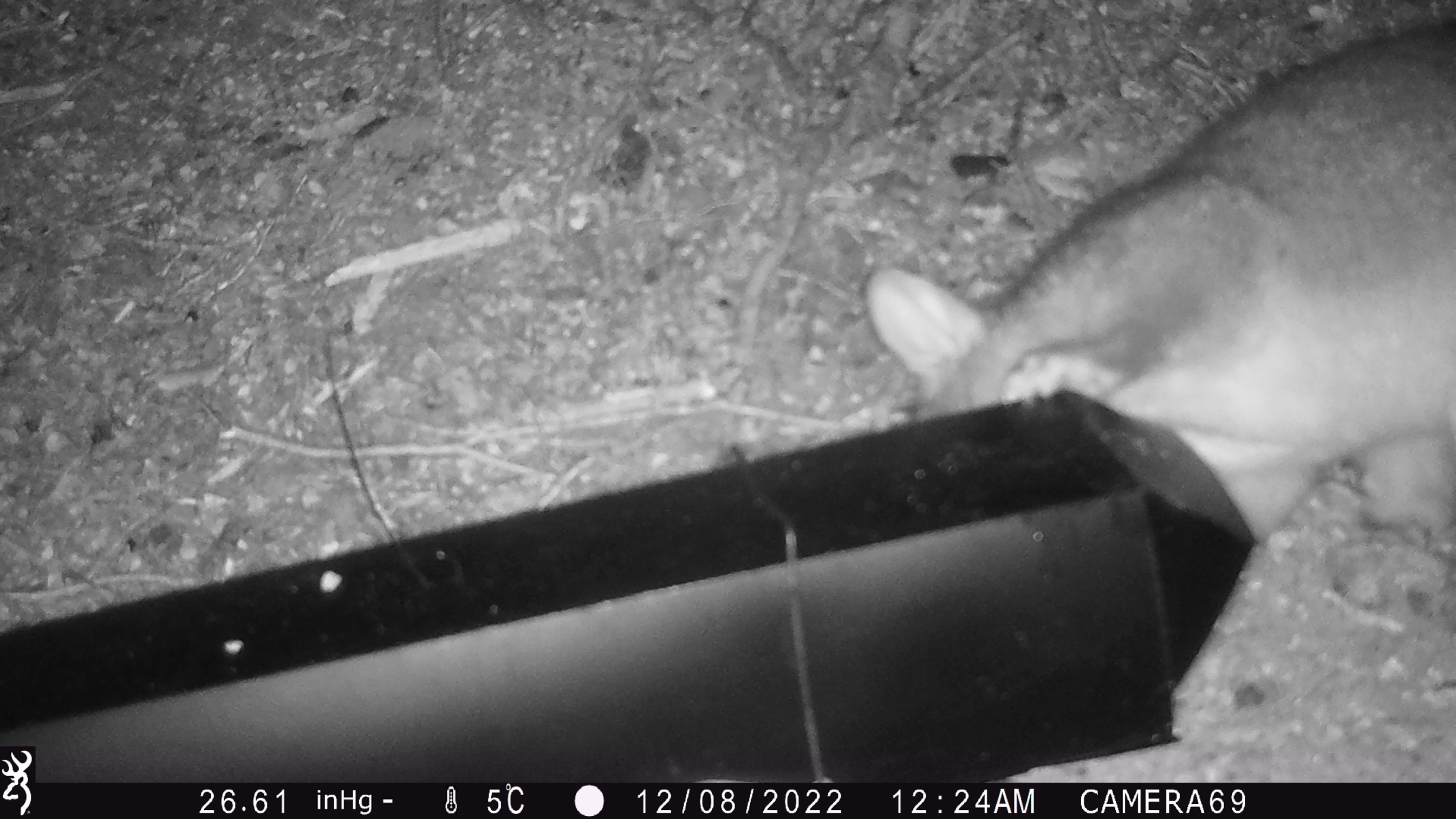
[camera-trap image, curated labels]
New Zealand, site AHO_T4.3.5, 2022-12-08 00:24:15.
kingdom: Animalia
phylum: Chordata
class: Mammalia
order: Diprotodontia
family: Phalangeridae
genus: Trichosurus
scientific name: Trichosurus vulpecula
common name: common brushtail possum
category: possum